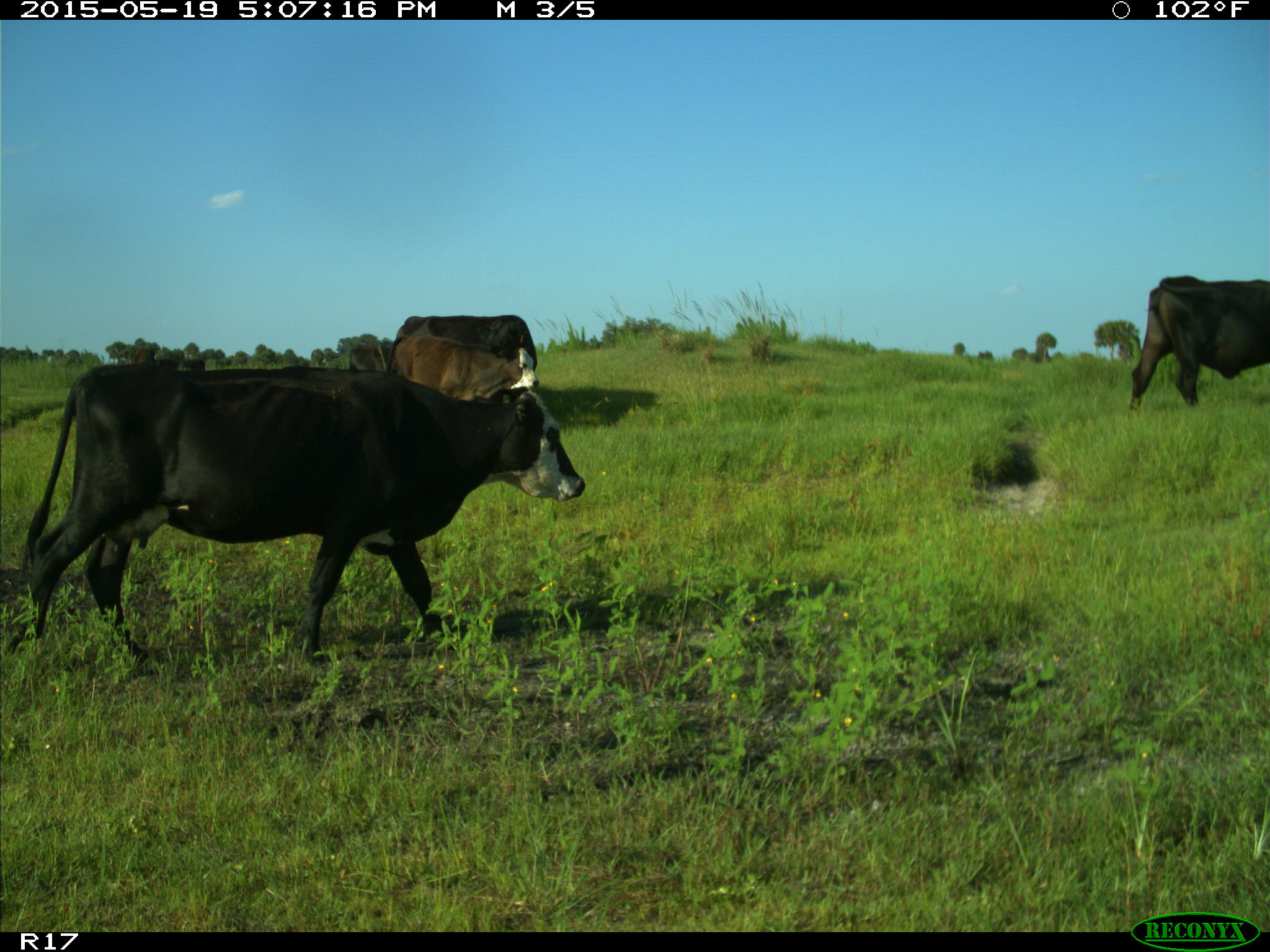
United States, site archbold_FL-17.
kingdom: Animalia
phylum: Chordata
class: Mammalia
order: Artiodactyla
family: Bovidae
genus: Bos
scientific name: Bos taurus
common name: domestic cow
Bos taurus (domestic cow).